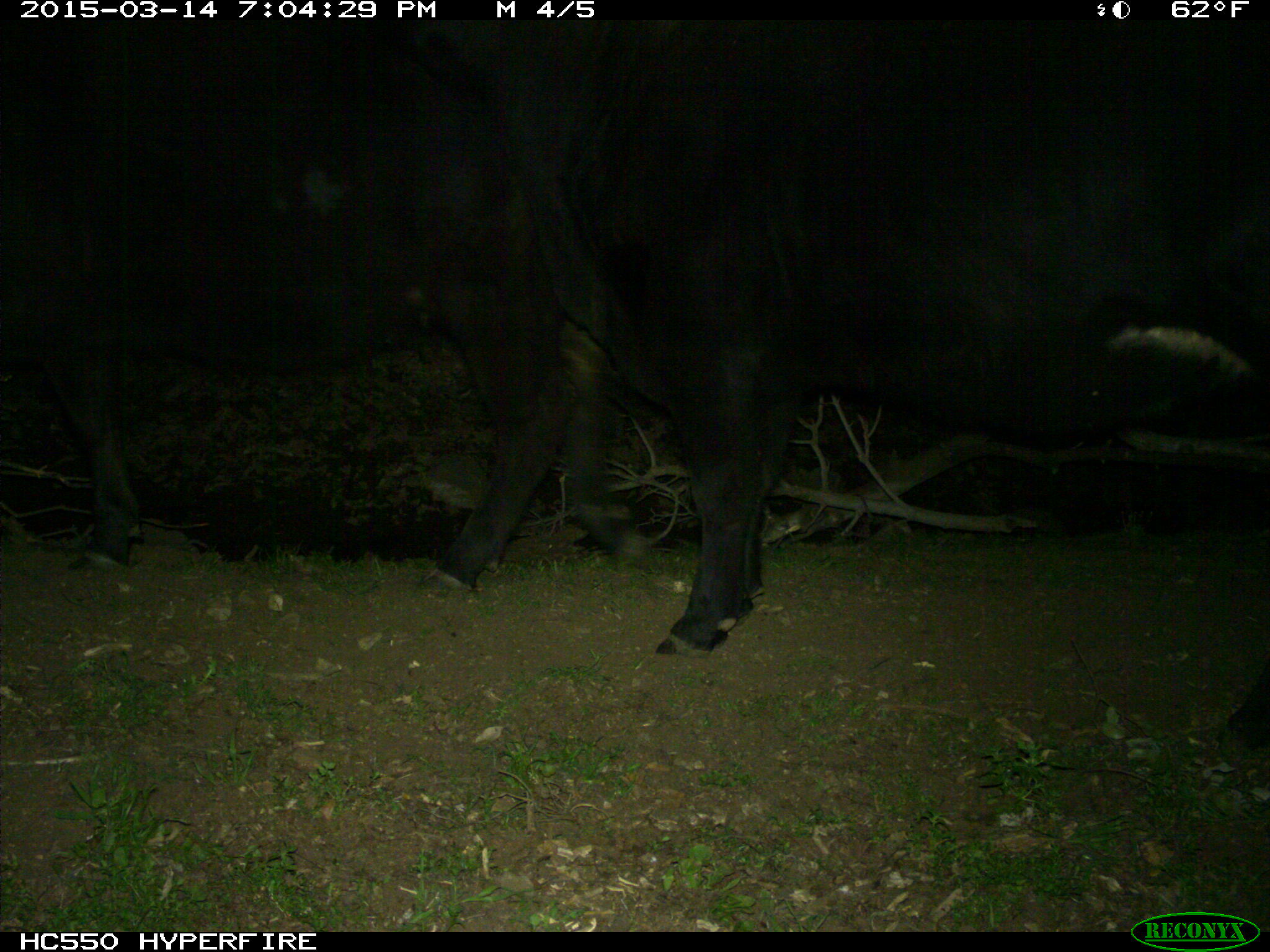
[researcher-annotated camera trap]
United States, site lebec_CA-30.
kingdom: Animalia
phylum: Chordata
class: Mammalia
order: Artiodactyla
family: Bovidae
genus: Bos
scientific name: Bos taurus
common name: domestic cow